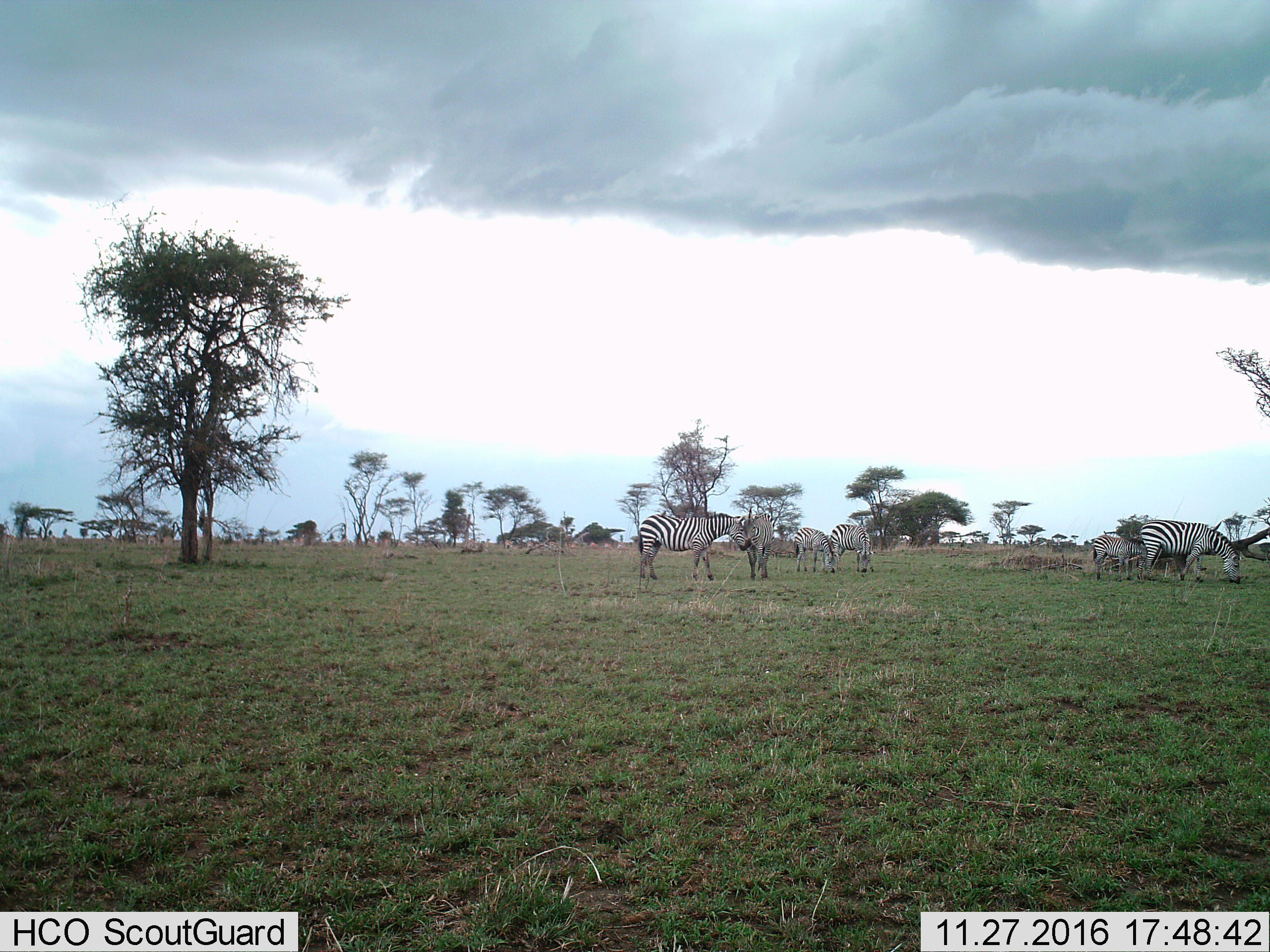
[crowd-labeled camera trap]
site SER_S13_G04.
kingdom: Animalia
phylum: Chordata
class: Mammalia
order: Perissodactyla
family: Equidae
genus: Equus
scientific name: Equus quagga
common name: plains zebra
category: zebraplains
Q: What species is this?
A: Zebraplains (plains zebra) (Equus quagga).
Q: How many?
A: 6.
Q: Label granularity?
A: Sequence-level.